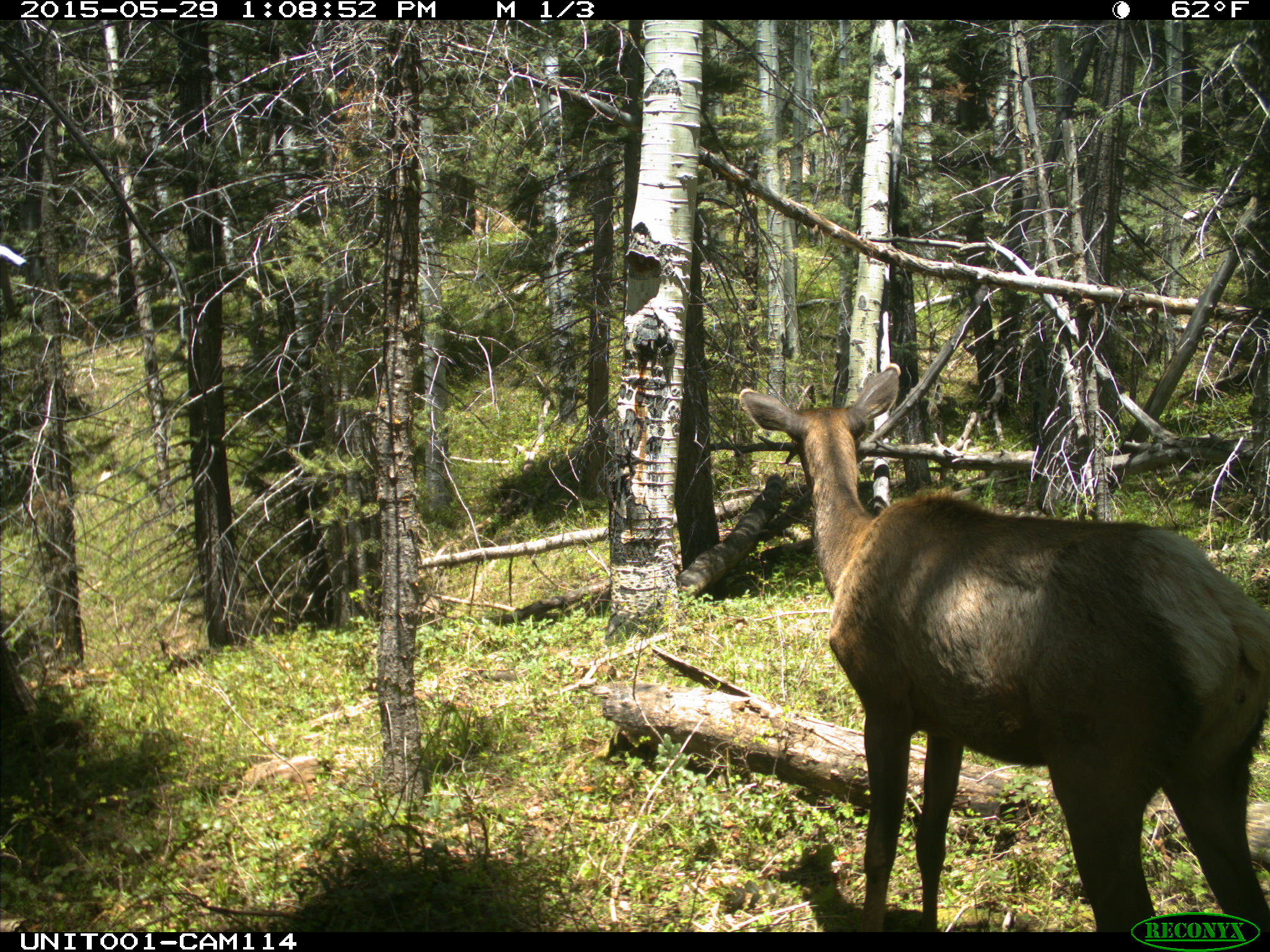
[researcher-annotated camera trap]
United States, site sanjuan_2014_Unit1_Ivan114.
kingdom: Animalia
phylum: Chordata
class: Mammalia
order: Artiodactyla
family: Cervidae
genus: Cervus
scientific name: Cervus elaphus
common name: red deer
Cervus elaphus (red deer).